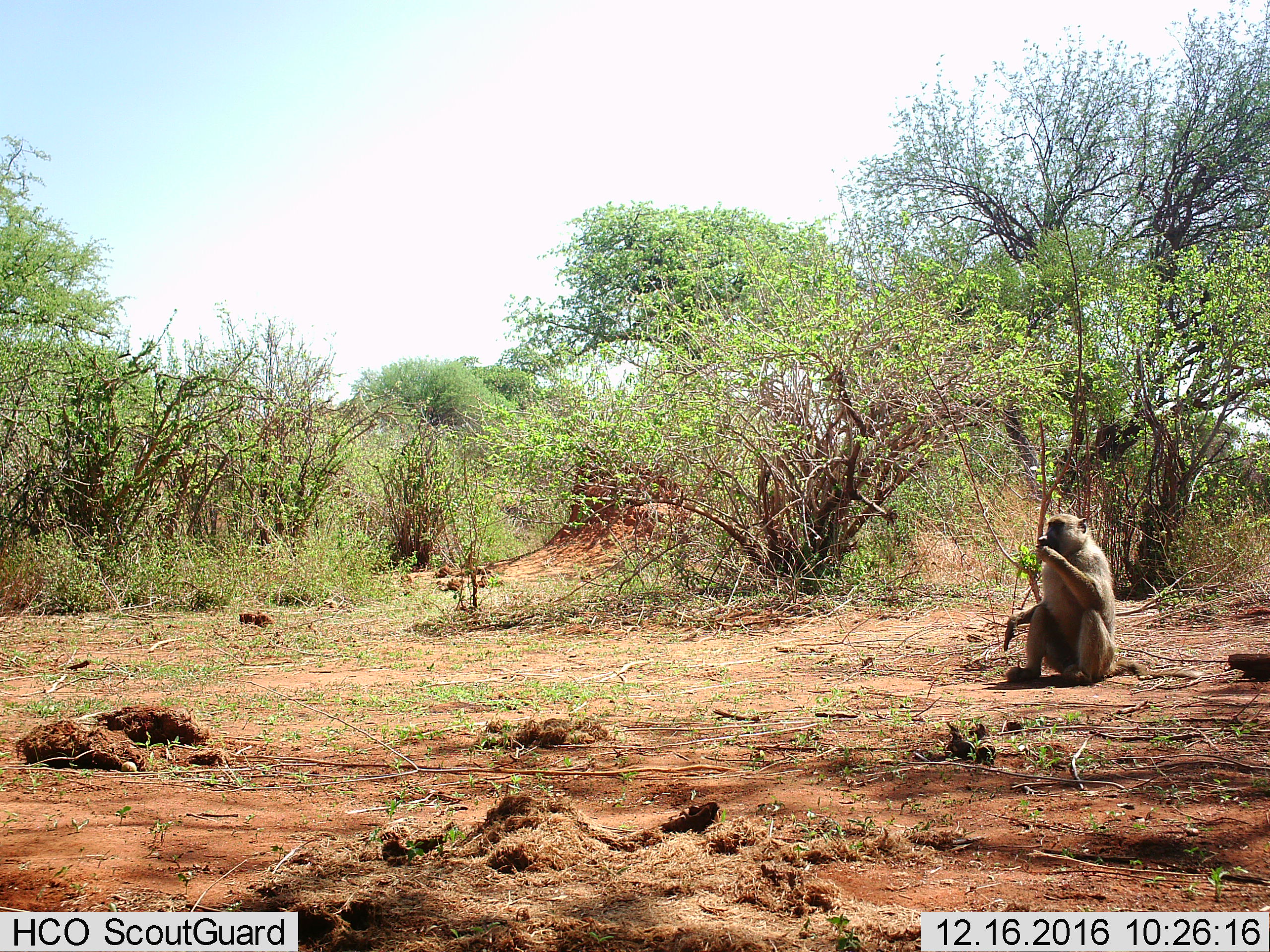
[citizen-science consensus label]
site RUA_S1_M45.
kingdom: Animalia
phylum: Chordata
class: Mammalia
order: Primates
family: Cercopithecidae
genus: Papio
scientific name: Papio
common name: baboon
Baboon (Papio), count 1. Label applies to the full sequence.